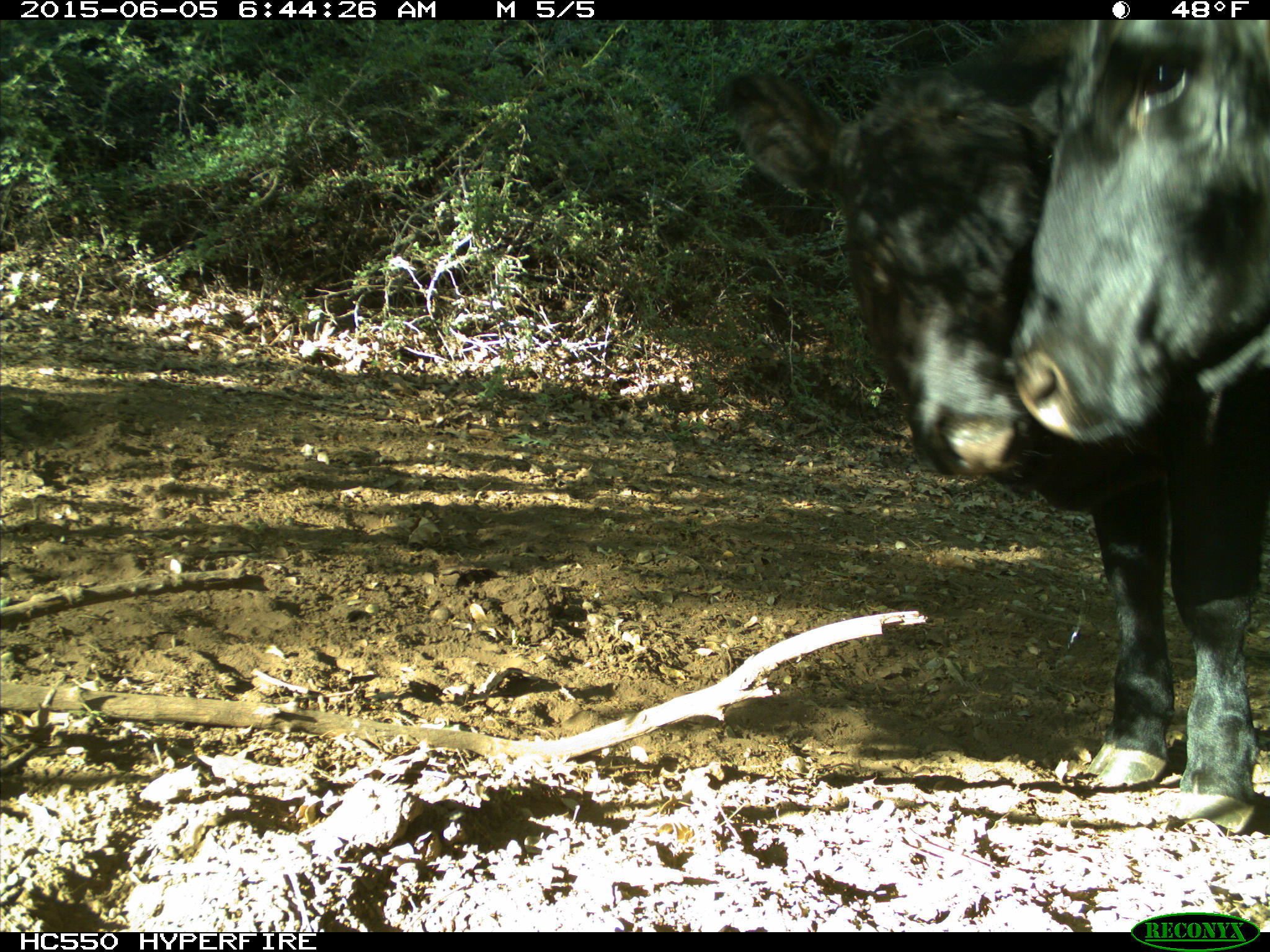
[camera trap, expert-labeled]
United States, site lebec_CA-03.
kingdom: Animalia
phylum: Chordata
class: Mammalia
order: Artiodactyla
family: Bovidae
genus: Bos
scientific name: Bos taurus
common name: domestic cow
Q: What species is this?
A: Bos taurus (domestic cow).